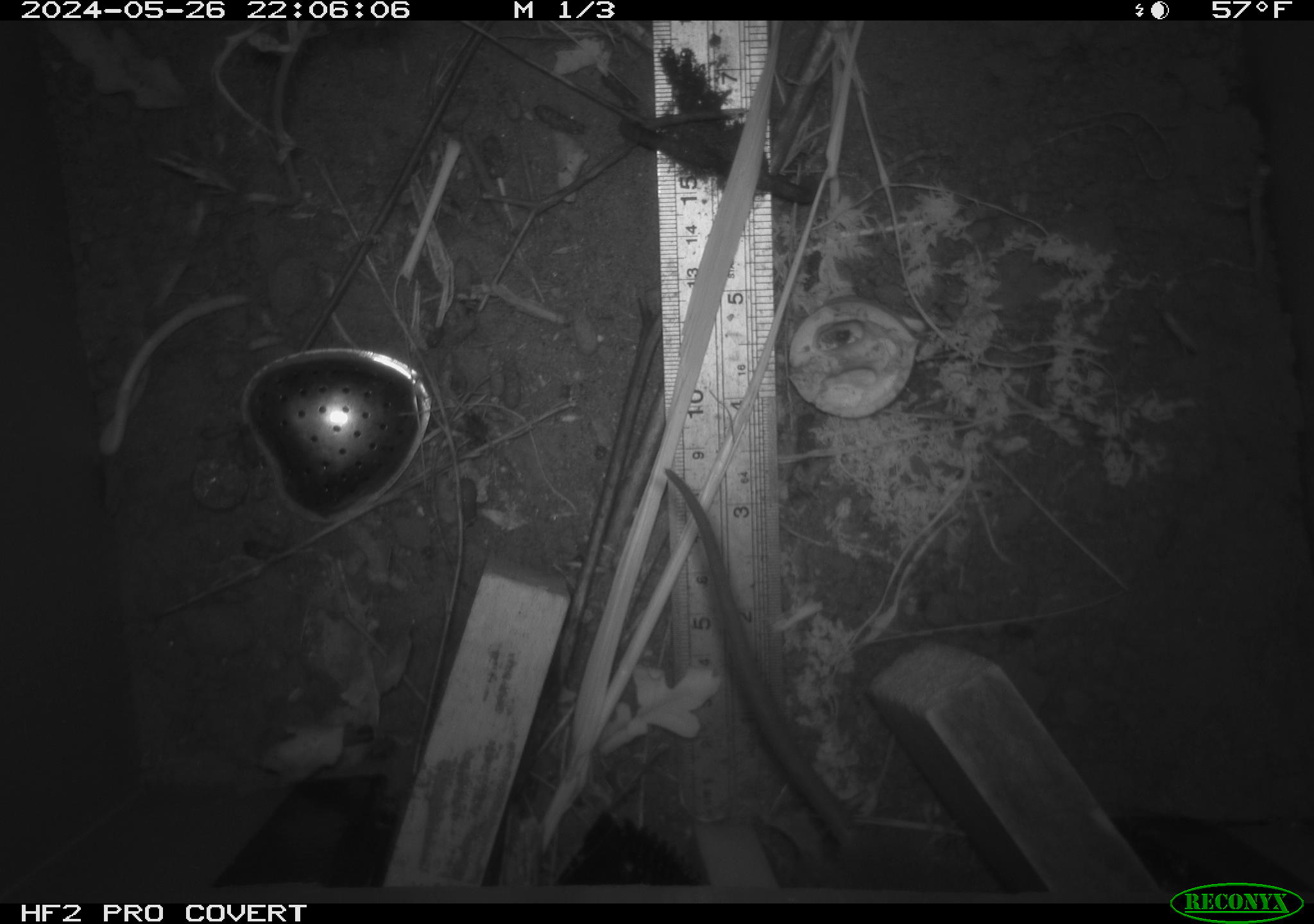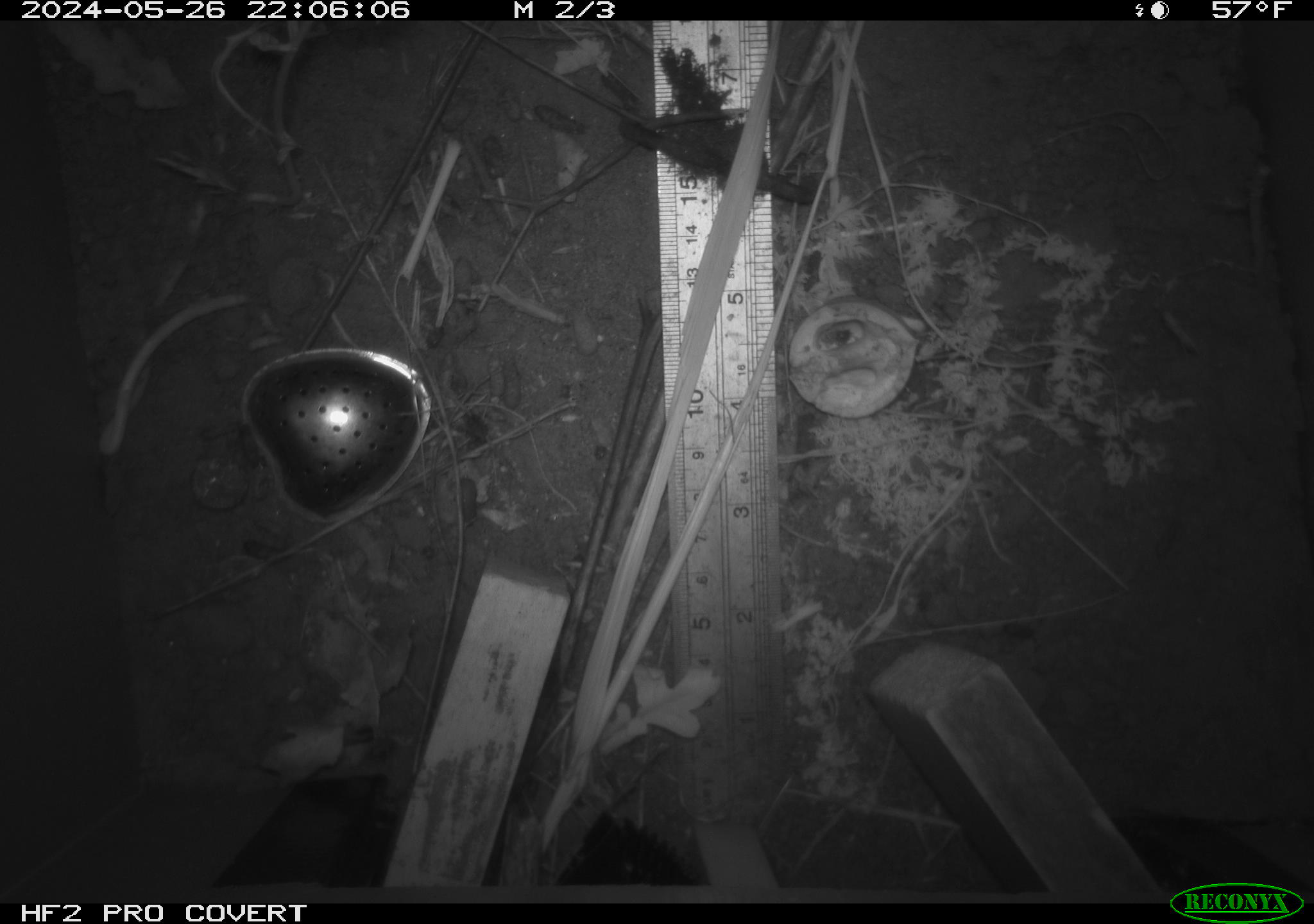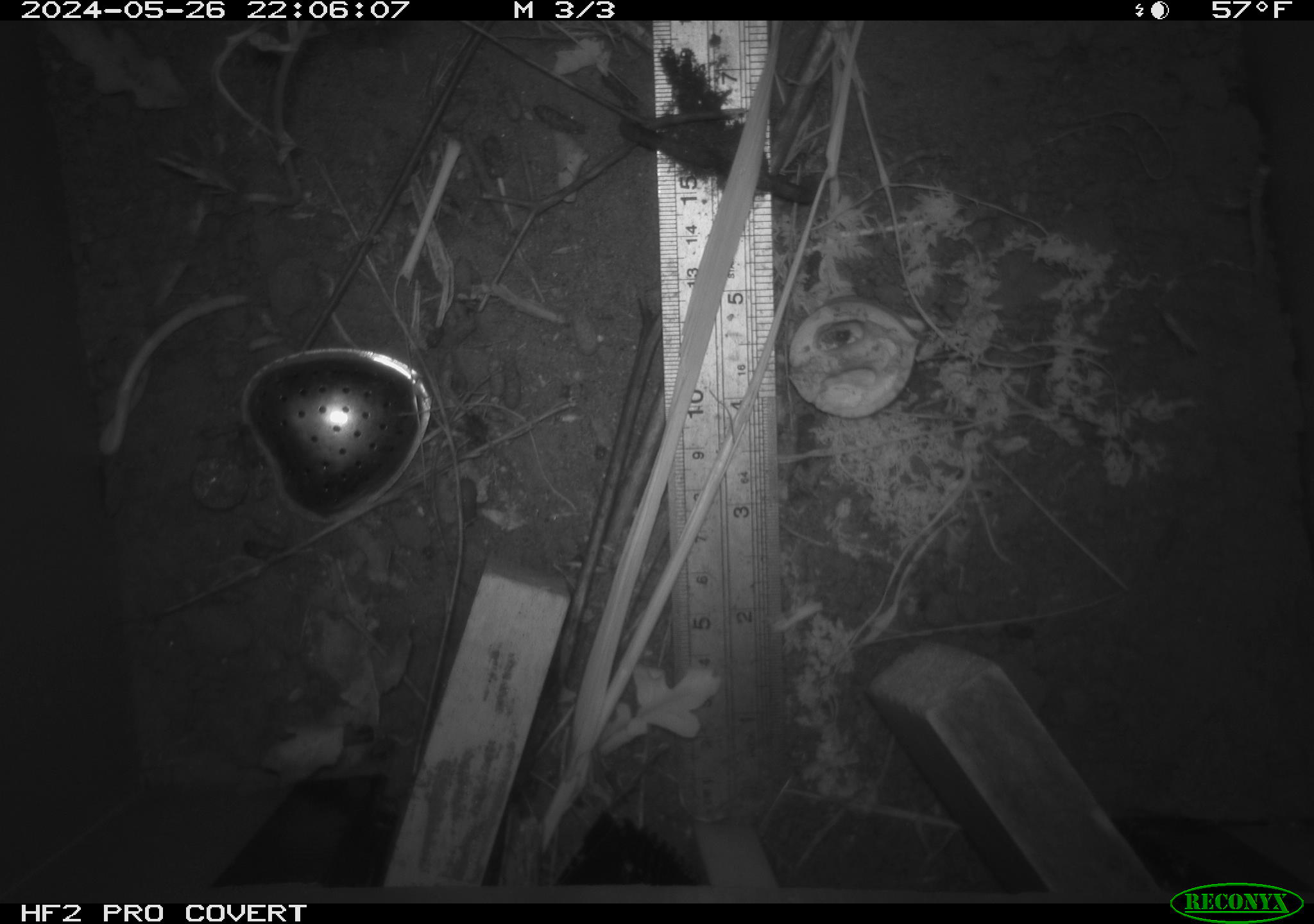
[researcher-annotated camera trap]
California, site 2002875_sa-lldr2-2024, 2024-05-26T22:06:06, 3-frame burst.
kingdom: Animalia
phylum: Chordata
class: Mammalia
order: Rodentia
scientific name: Rodentia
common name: rodent